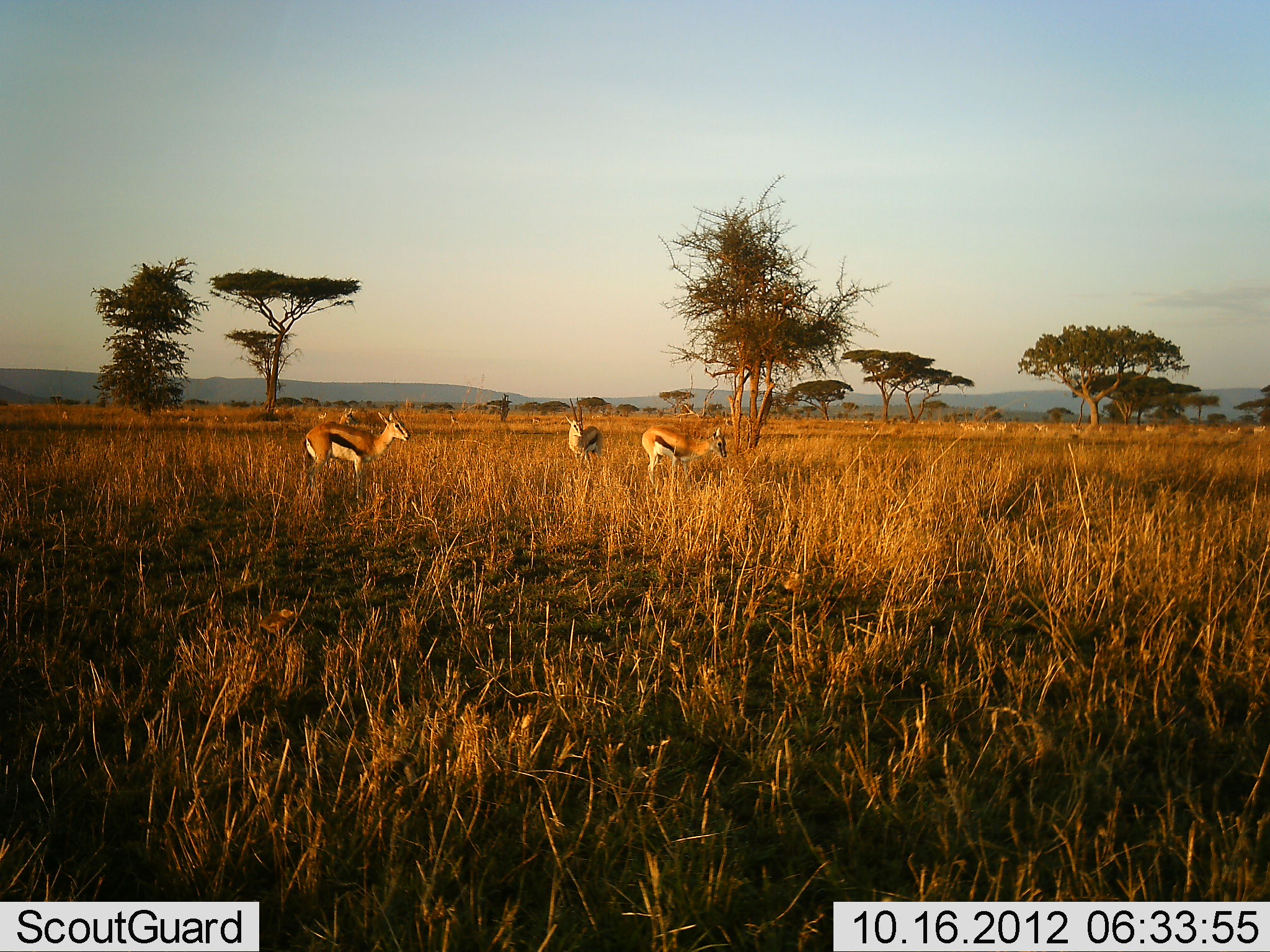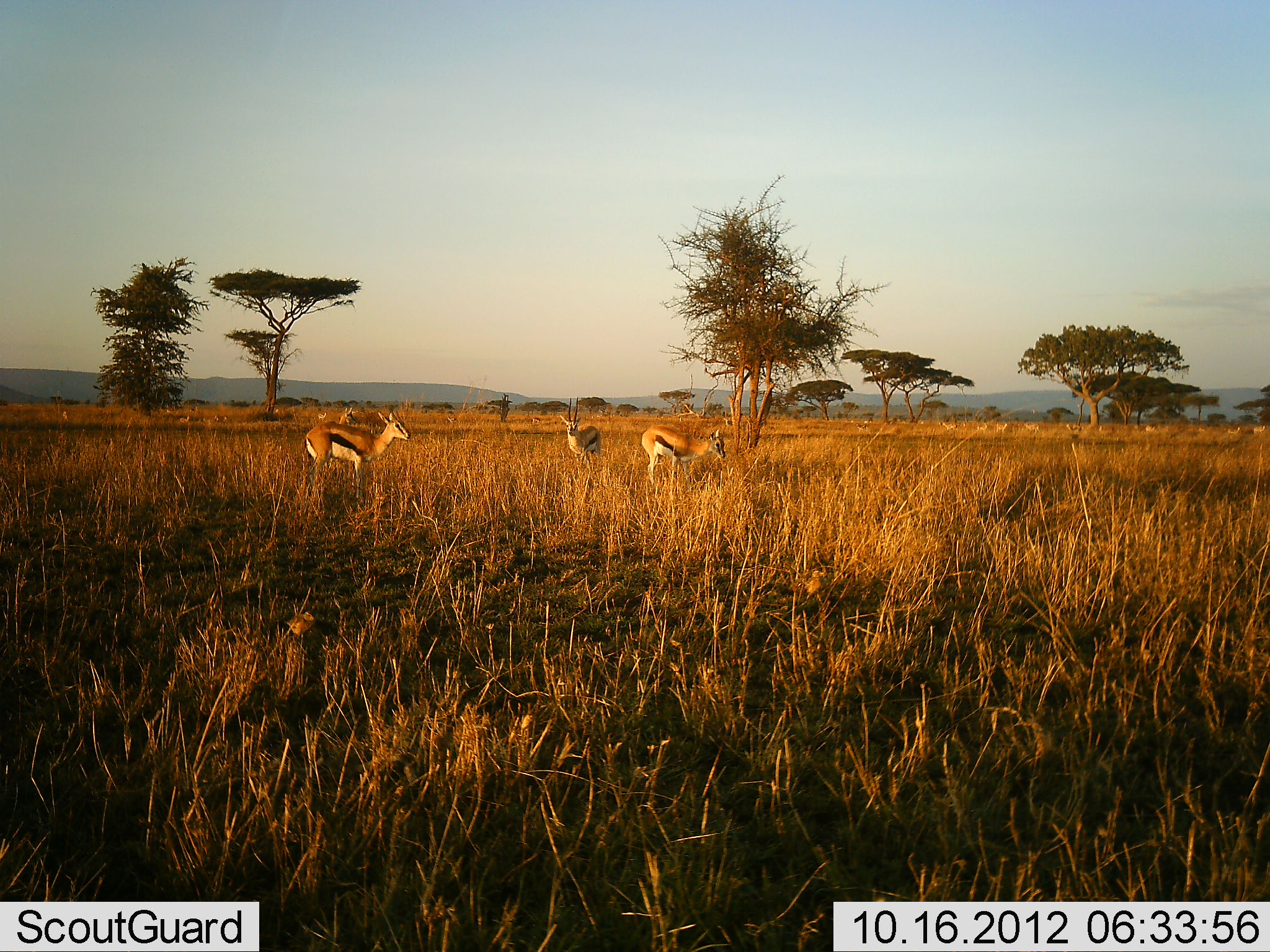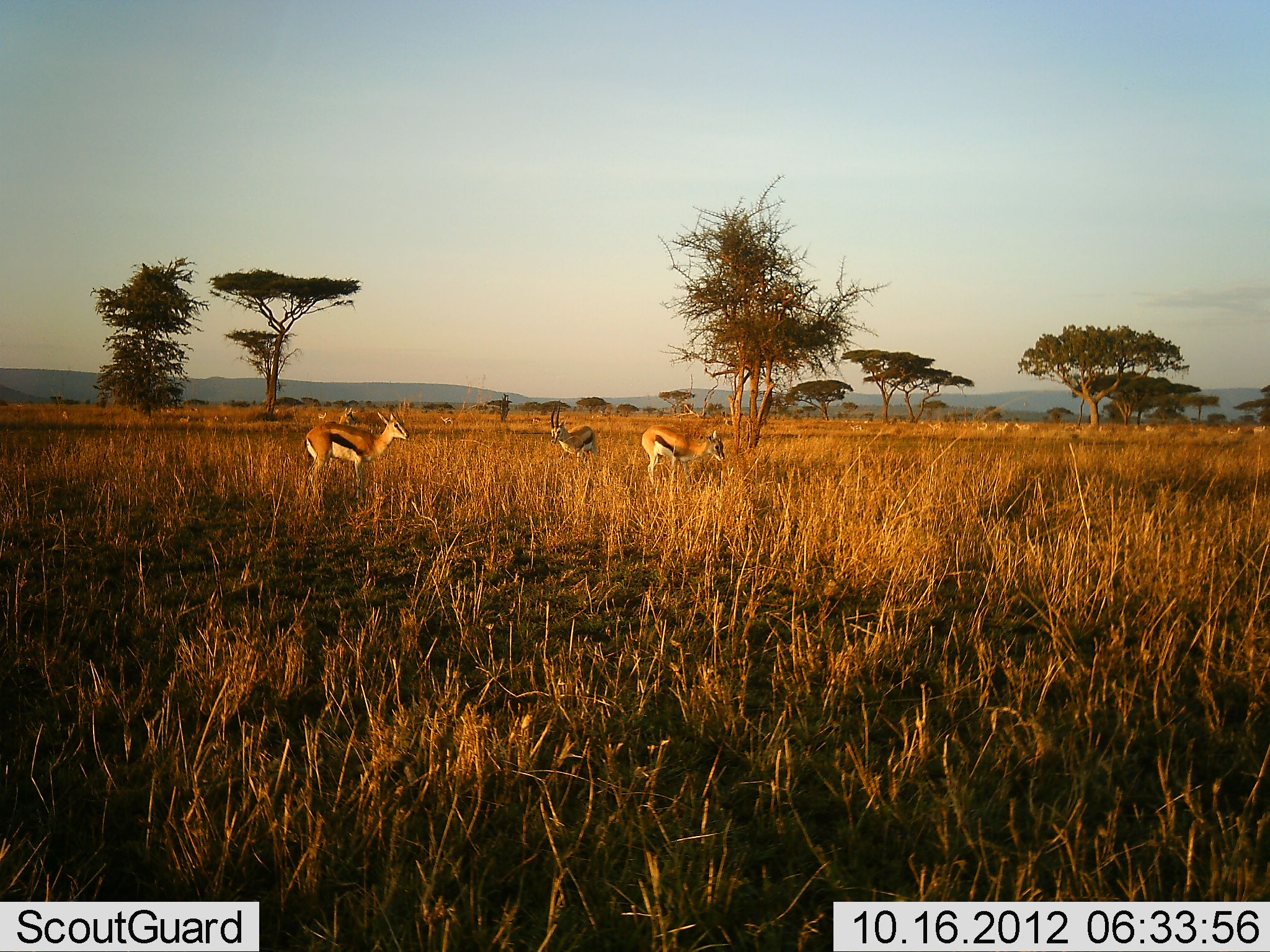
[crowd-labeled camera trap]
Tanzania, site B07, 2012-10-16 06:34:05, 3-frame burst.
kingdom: Animalia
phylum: Chordata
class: Mammalia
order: Artiodactyla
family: Bovidae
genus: Eudorcas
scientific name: Eudorcas thomsonii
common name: thomson's gazelle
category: gazellethomsons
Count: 4.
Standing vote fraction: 80%.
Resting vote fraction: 7%.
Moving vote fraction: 20%.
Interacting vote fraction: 0%.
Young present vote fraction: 0%.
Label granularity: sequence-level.